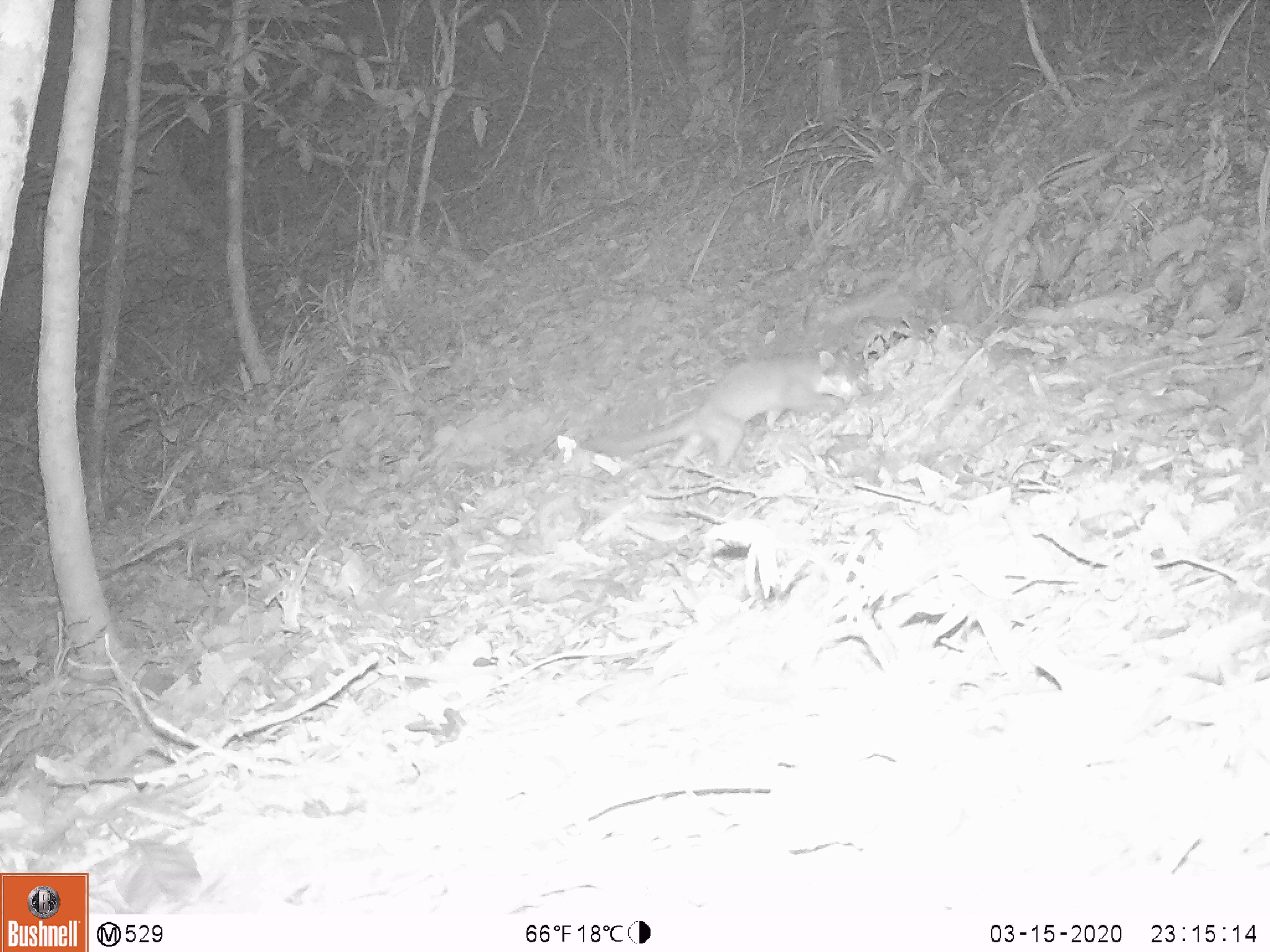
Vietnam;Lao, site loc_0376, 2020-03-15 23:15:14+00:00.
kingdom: Animalia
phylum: Chordata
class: Mammalia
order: Carnivora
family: Mustelidae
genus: Melogale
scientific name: Melogale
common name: ferret badger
Ferret badger (Melogale). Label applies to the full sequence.